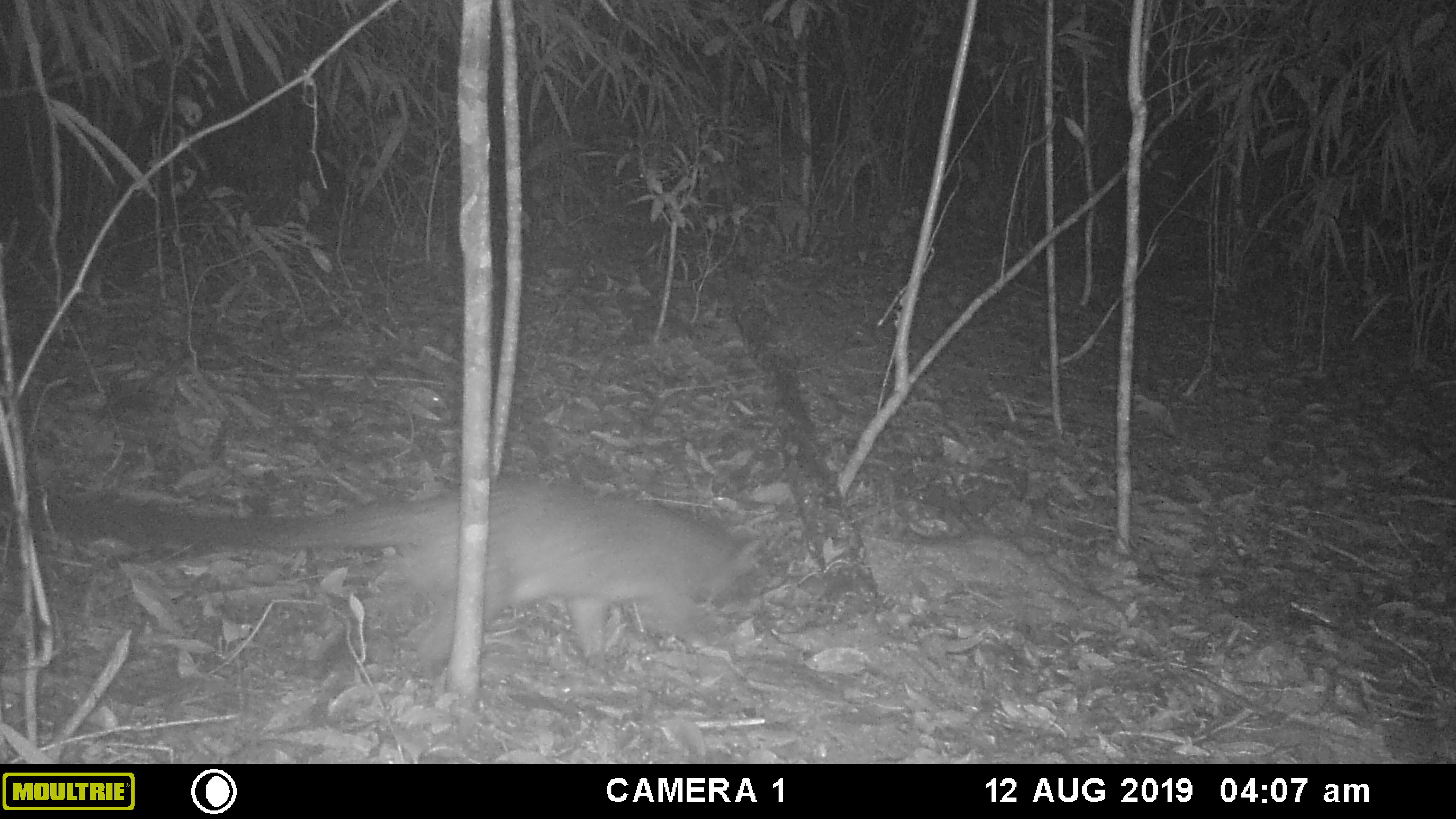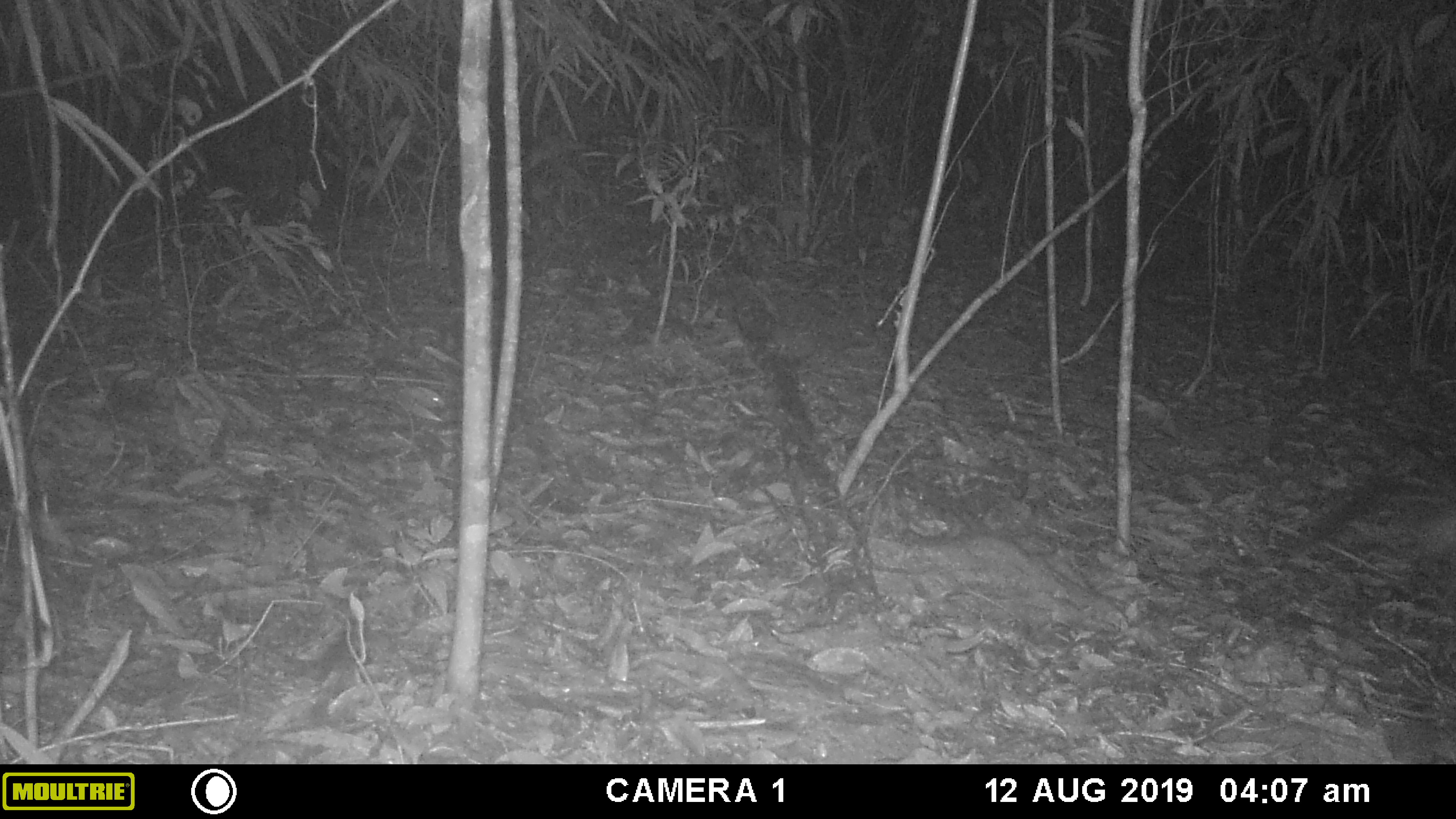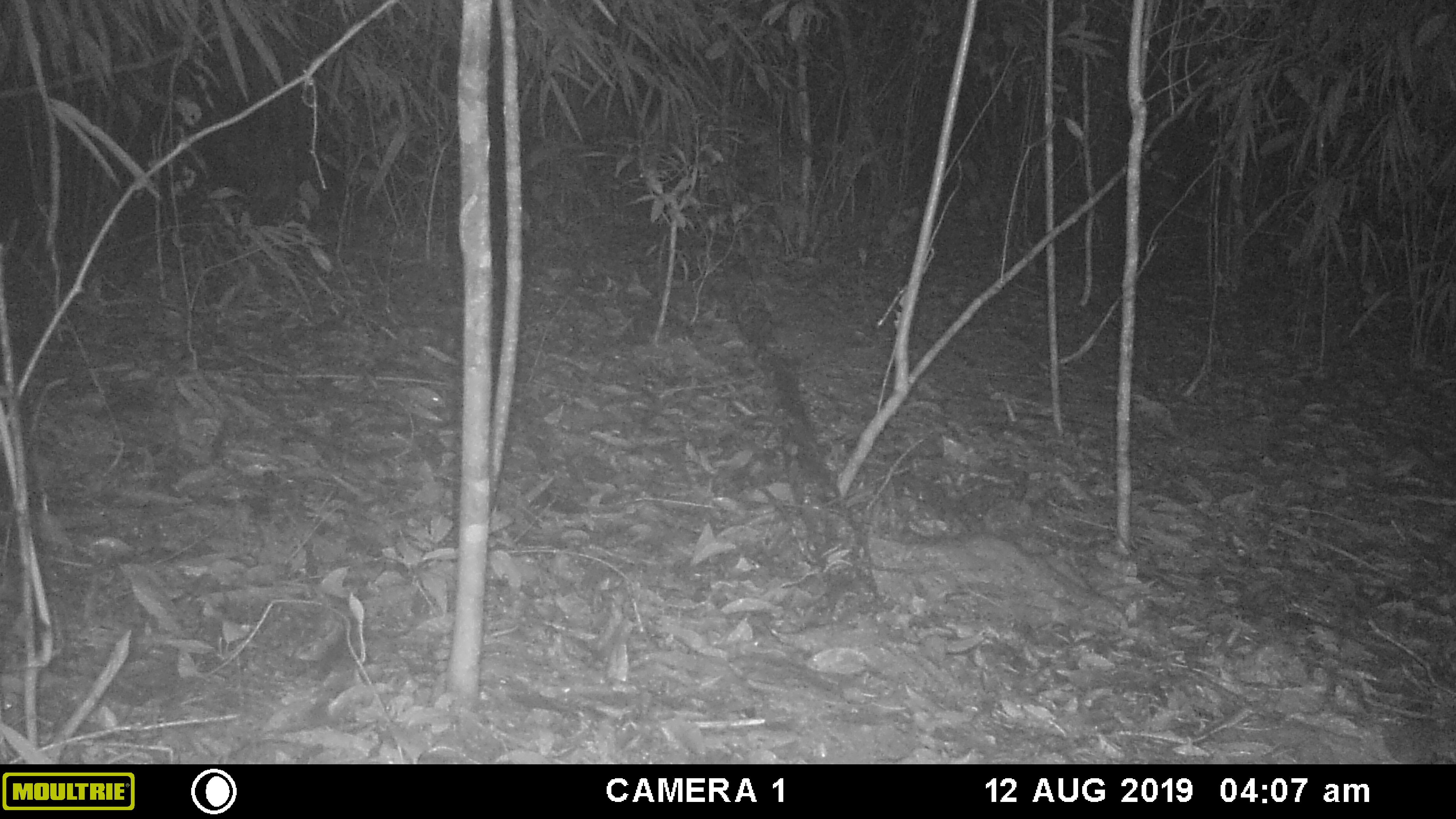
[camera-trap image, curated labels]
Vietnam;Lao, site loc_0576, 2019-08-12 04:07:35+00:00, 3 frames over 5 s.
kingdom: Animalia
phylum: Chordata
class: Mammalia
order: Carnivora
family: Viverridae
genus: Paguma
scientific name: Paguma larvata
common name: masked palm civet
Masked palm civet (Paguma larvata). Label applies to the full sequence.